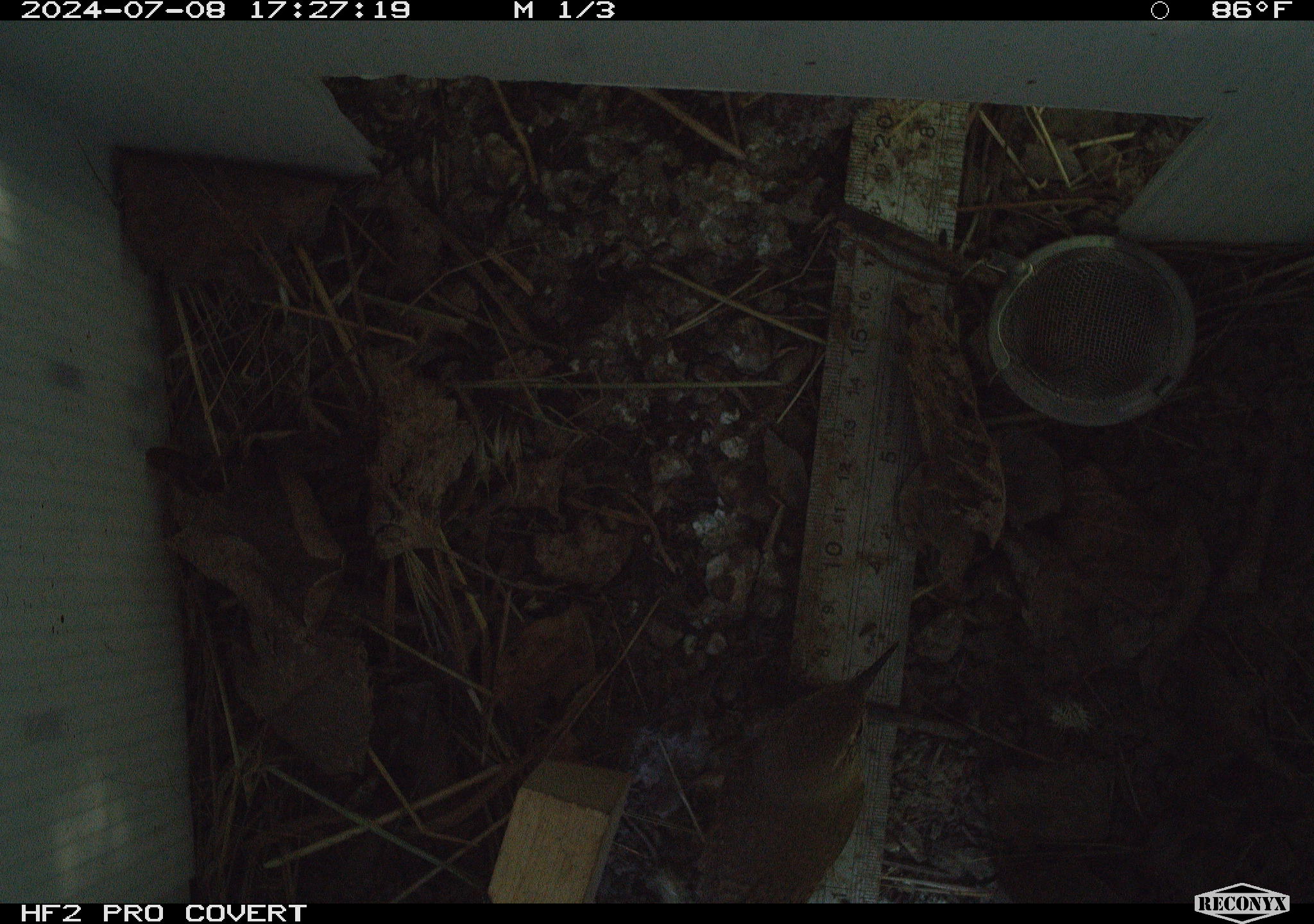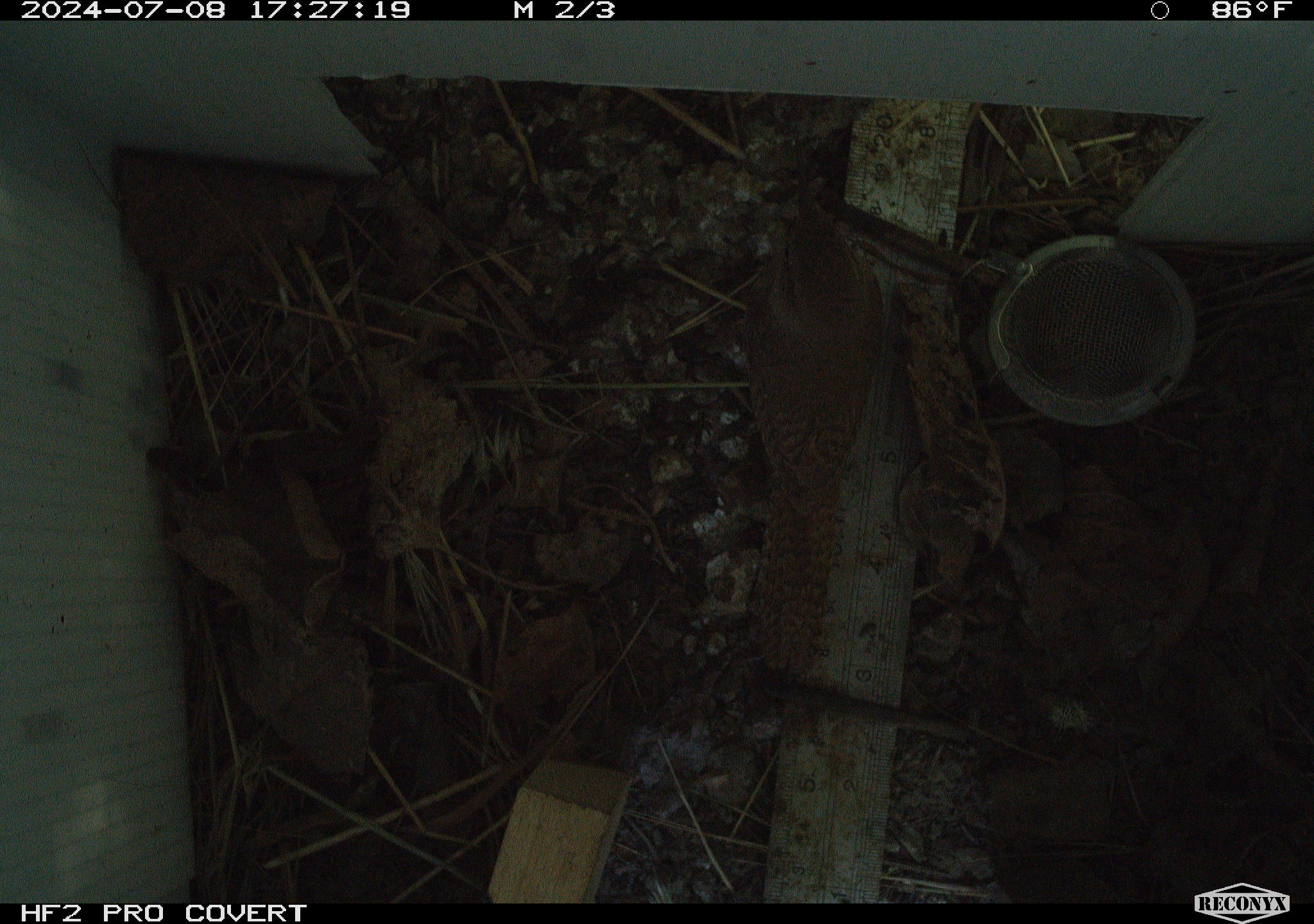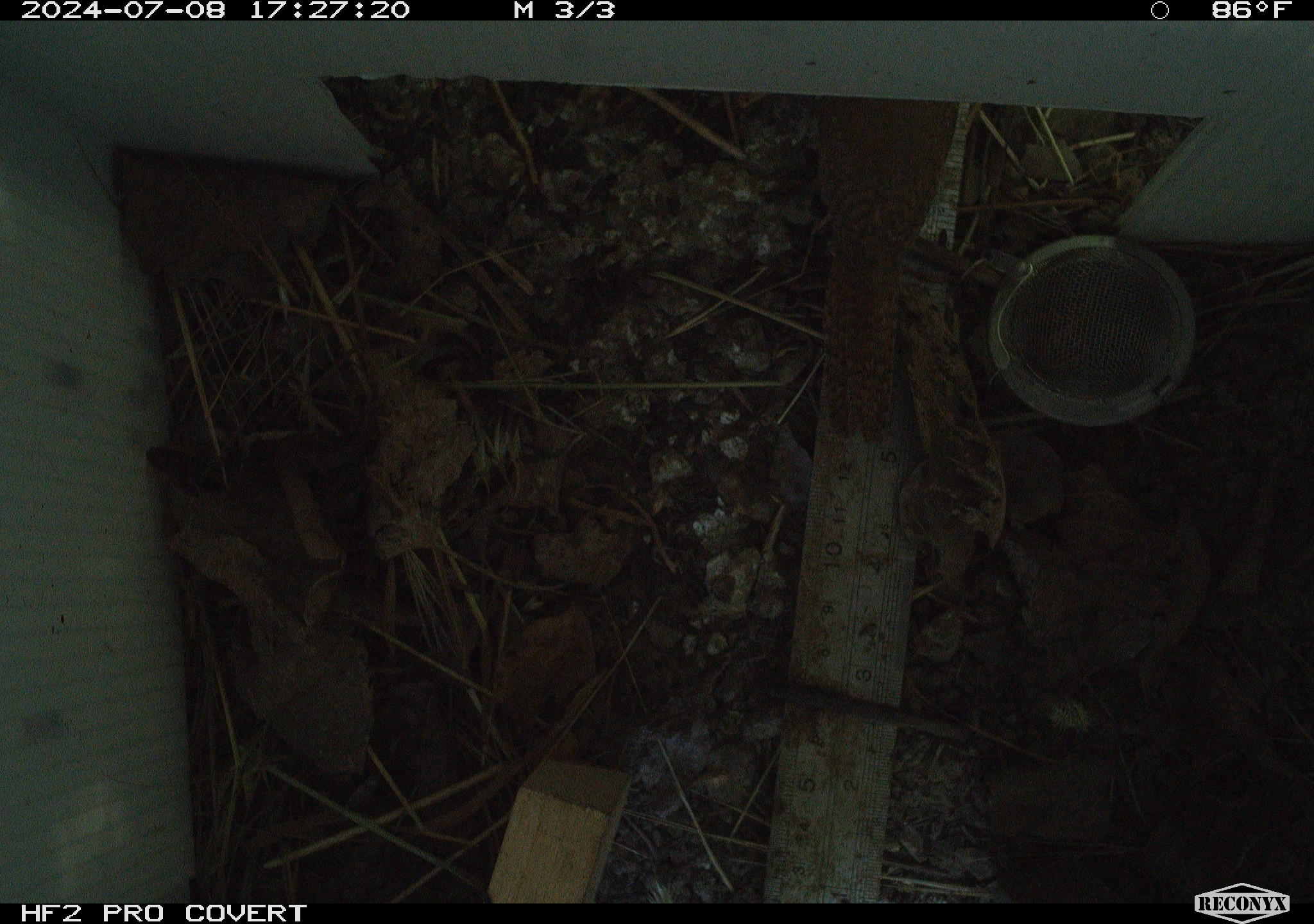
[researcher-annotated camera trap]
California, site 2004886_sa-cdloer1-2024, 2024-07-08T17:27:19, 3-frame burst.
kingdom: Animalia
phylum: Chordata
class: Aves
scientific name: Aves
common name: bird